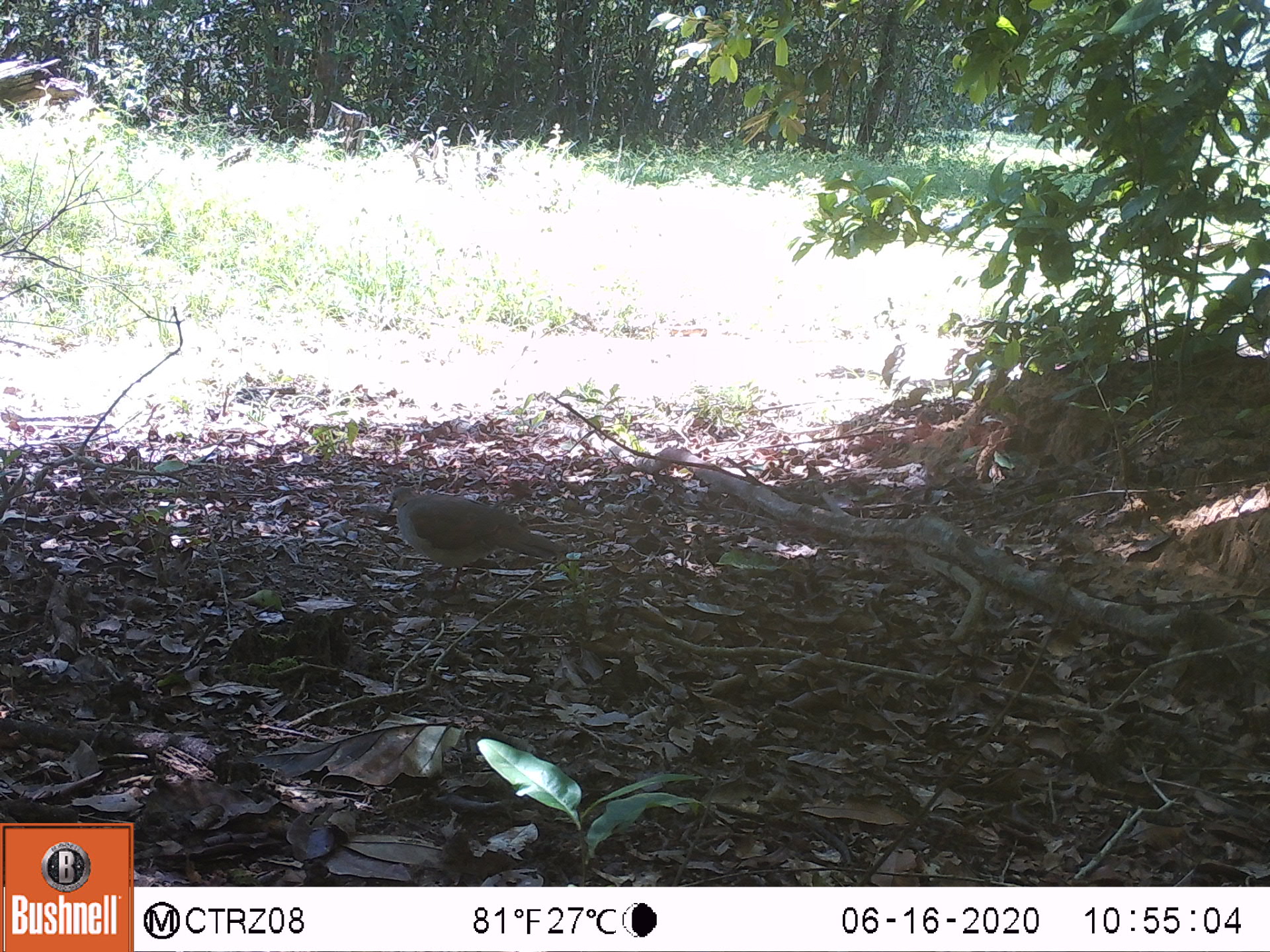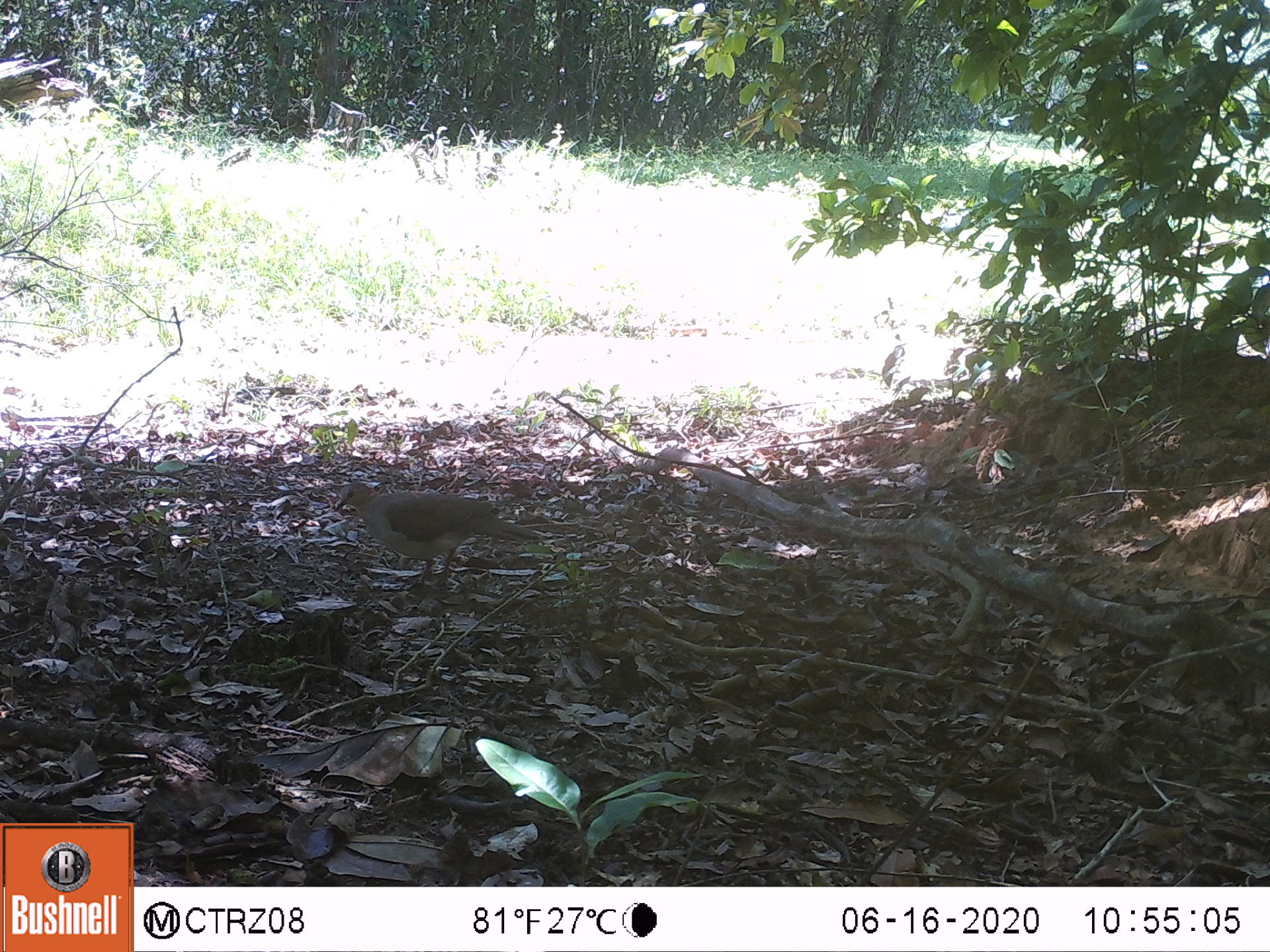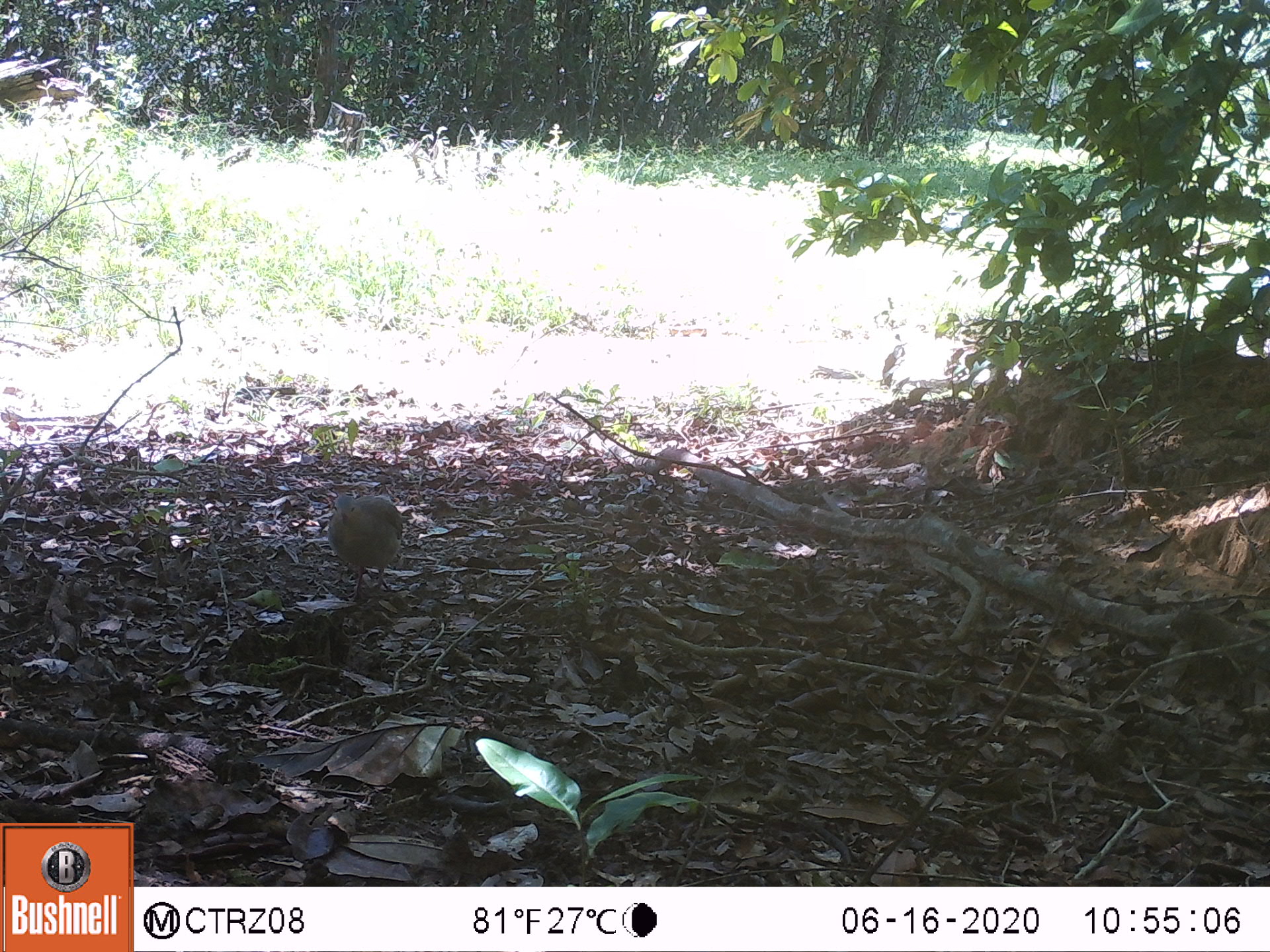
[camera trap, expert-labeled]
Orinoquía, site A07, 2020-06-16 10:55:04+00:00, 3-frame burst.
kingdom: Animalia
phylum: Chordata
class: Aves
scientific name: Aves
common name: bird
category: unknown bird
Unknown bird (bird) (Aves).